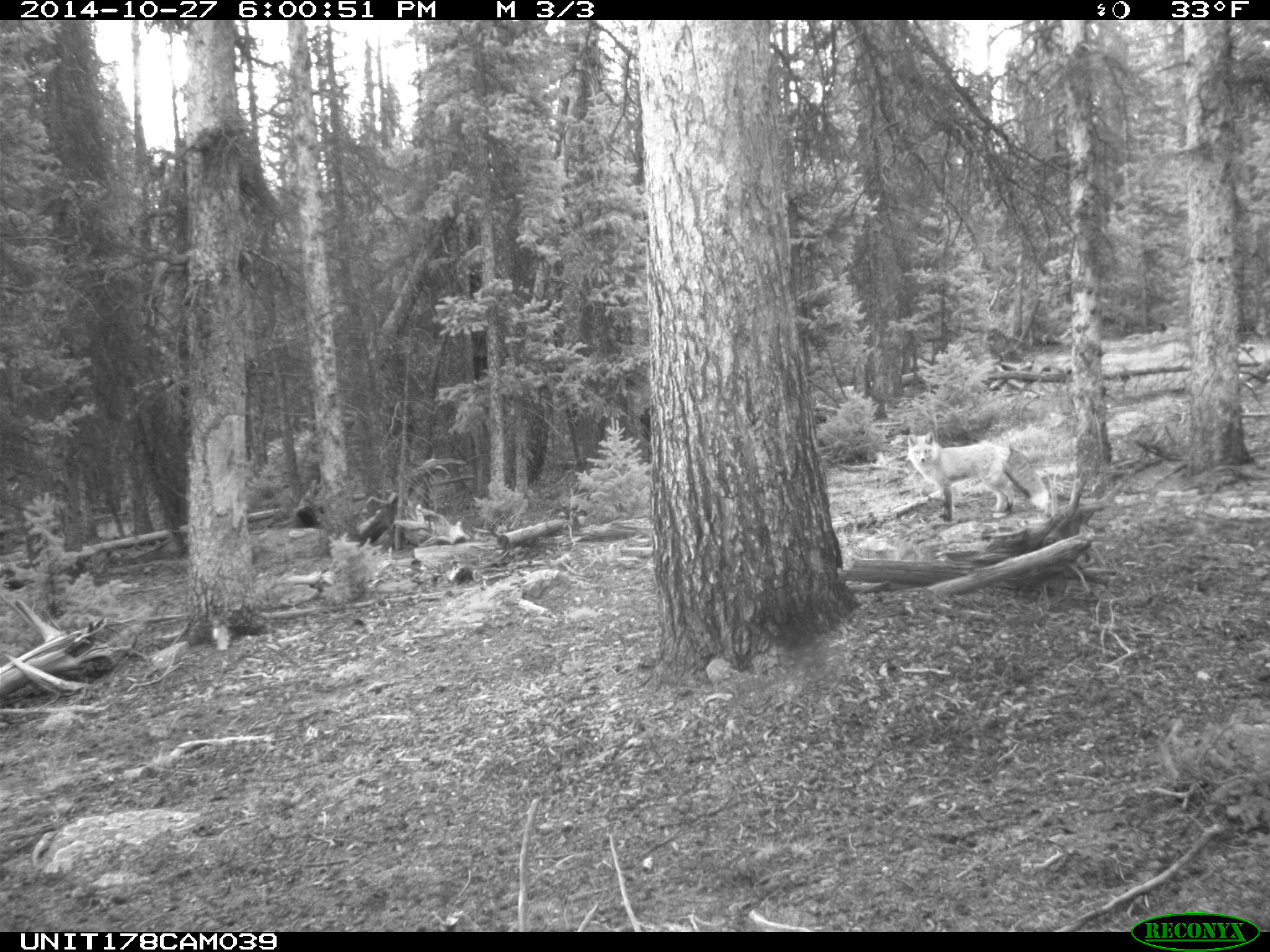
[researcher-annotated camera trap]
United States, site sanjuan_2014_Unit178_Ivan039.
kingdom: Animalia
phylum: Chordata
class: Mammalia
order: Carnivora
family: Canidae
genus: Vulpes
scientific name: Vulpes vulpes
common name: red fox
Vulpes vulpes (red fox).